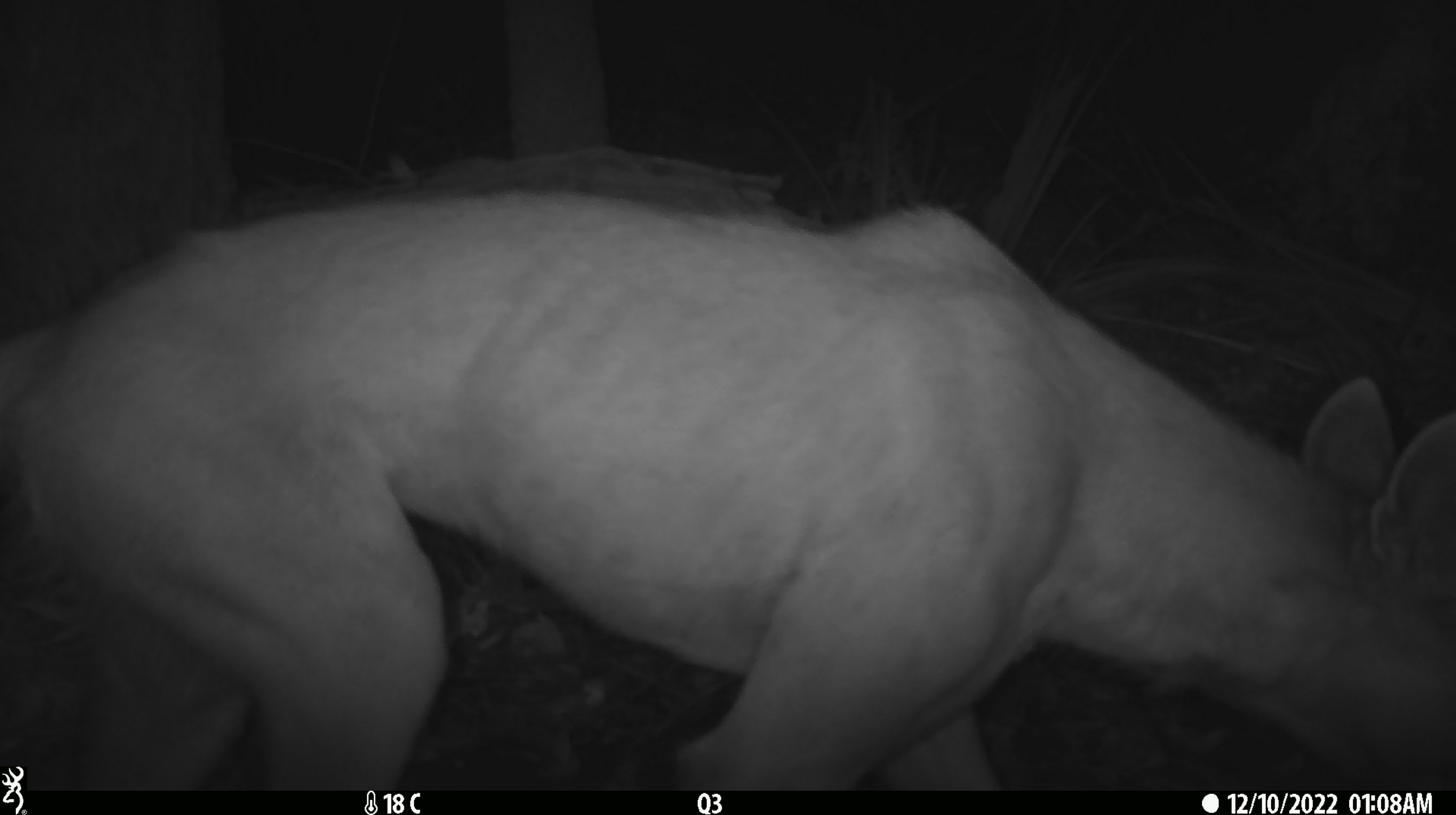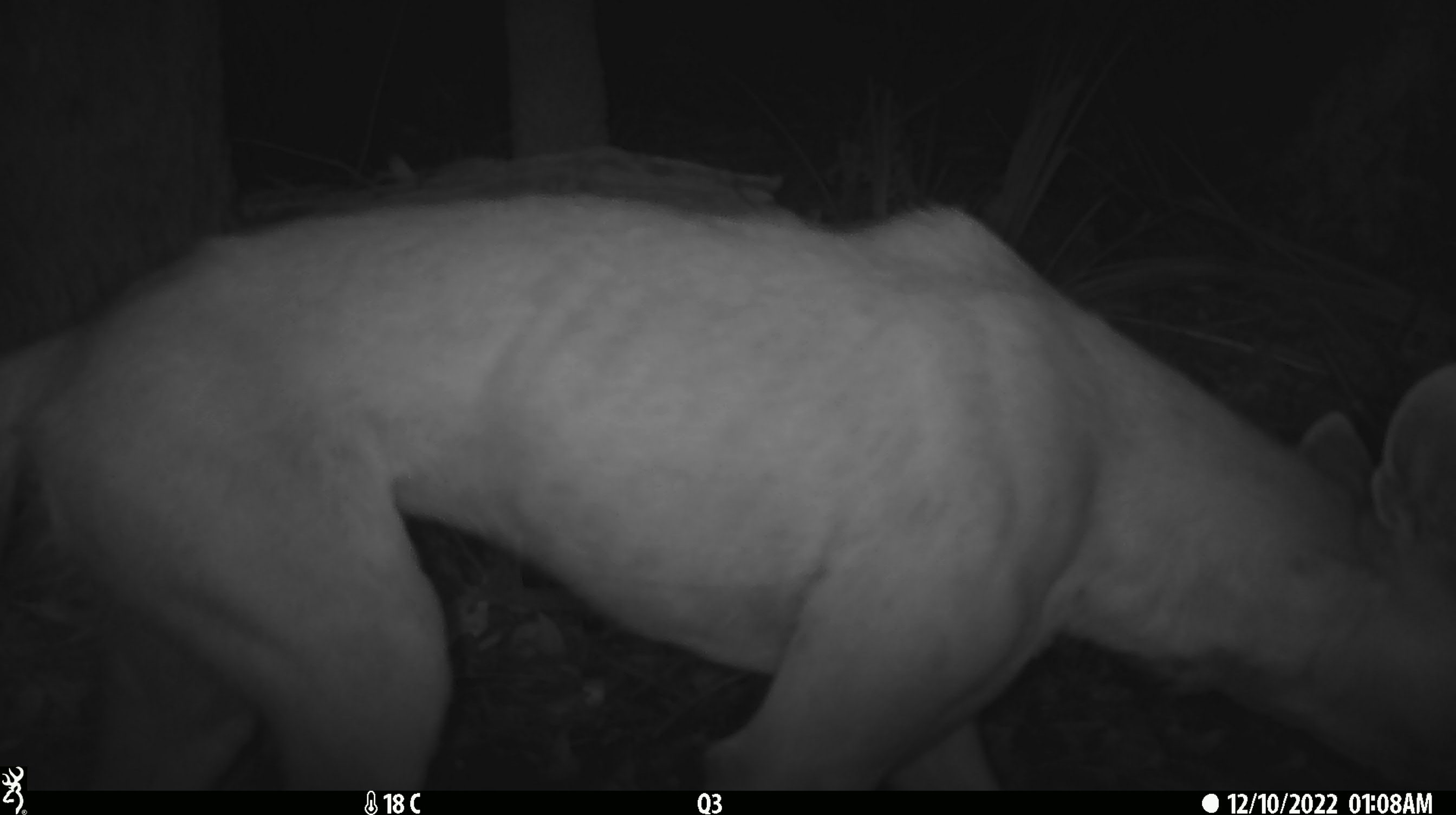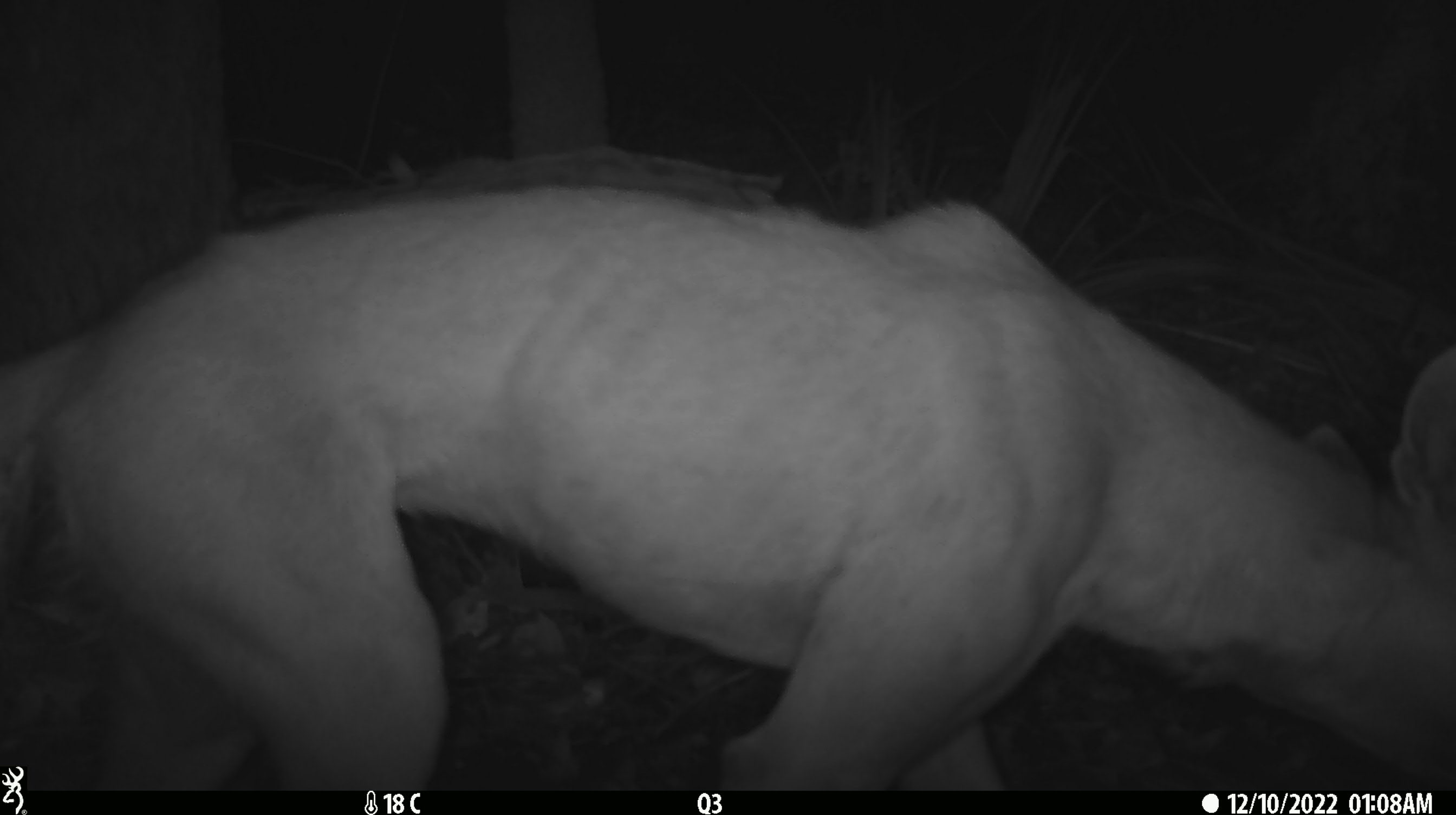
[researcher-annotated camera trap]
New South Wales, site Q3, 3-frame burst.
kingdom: Animalia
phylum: Chordata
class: Mammalia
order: Carnivora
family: Canidae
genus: Canis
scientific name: Canis familiaris dingo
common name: dingo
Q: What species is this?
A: Dingo (Canis familiaris dingo).